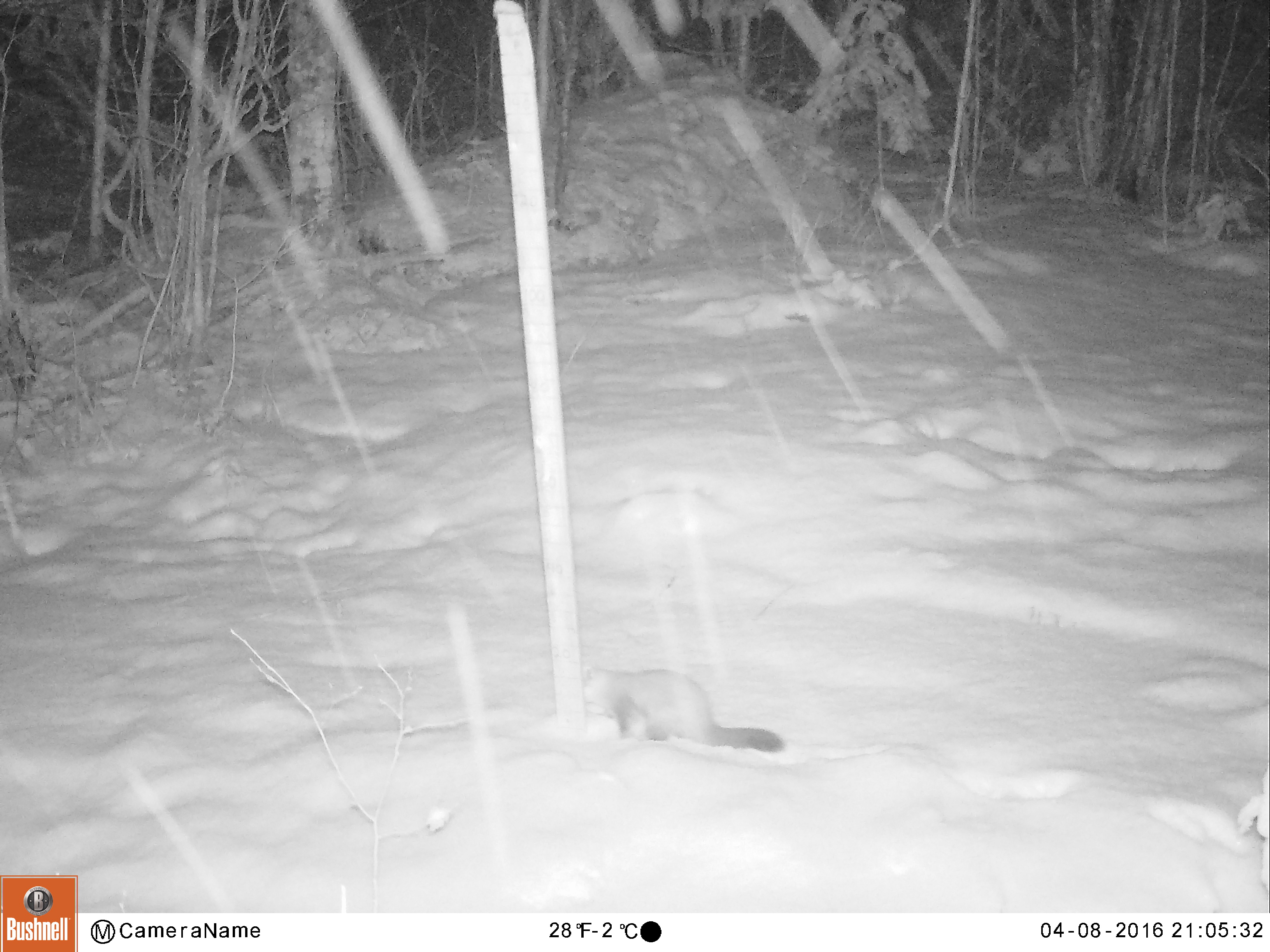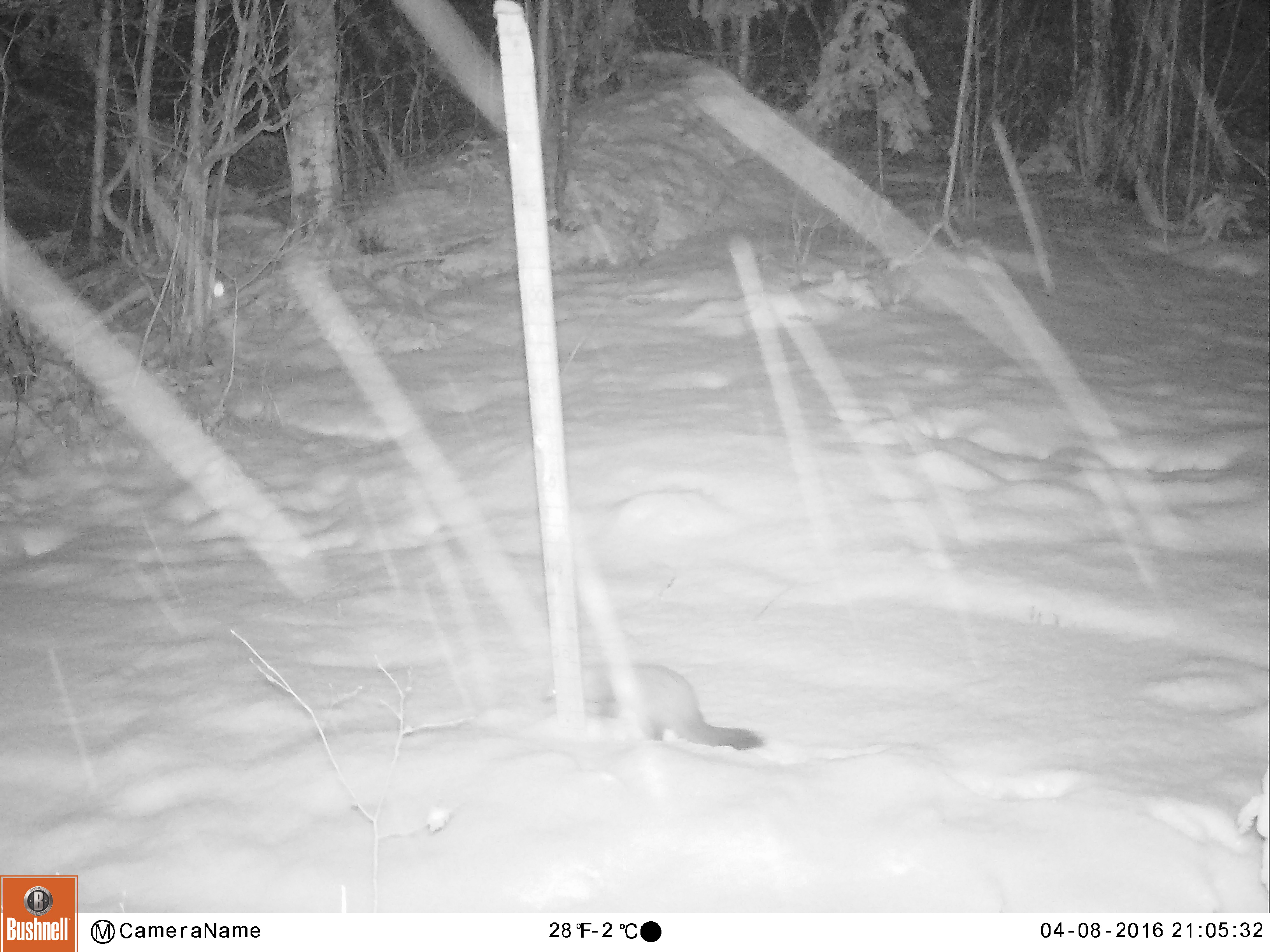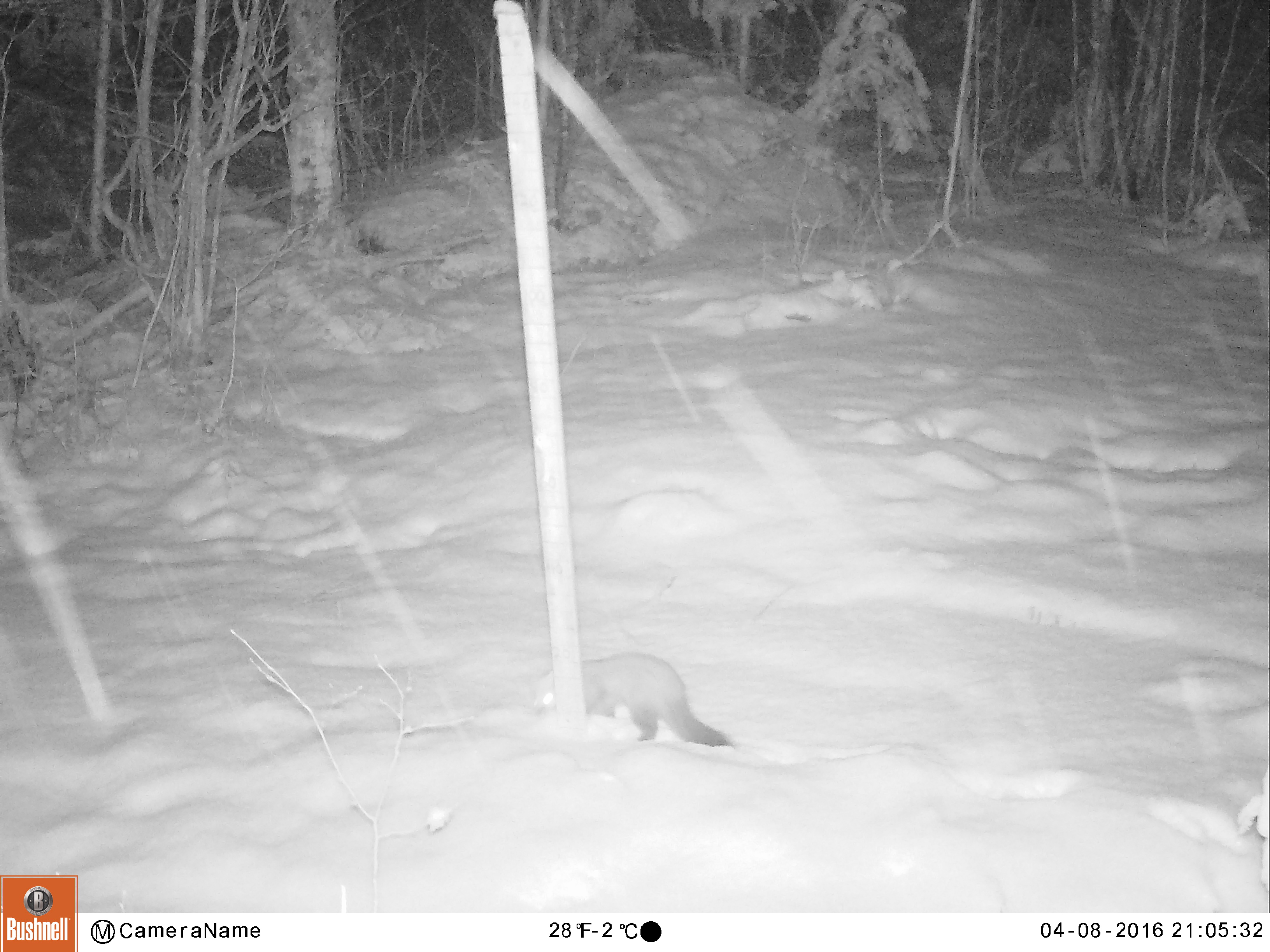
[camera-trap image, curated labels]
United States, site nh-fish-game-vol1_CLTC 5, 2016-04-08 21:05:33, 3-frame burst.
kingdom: Animalia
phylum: Chordata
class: Mammalia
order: Carnivora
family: Mustelidae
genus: Martes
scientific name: Martes americana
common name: american marten